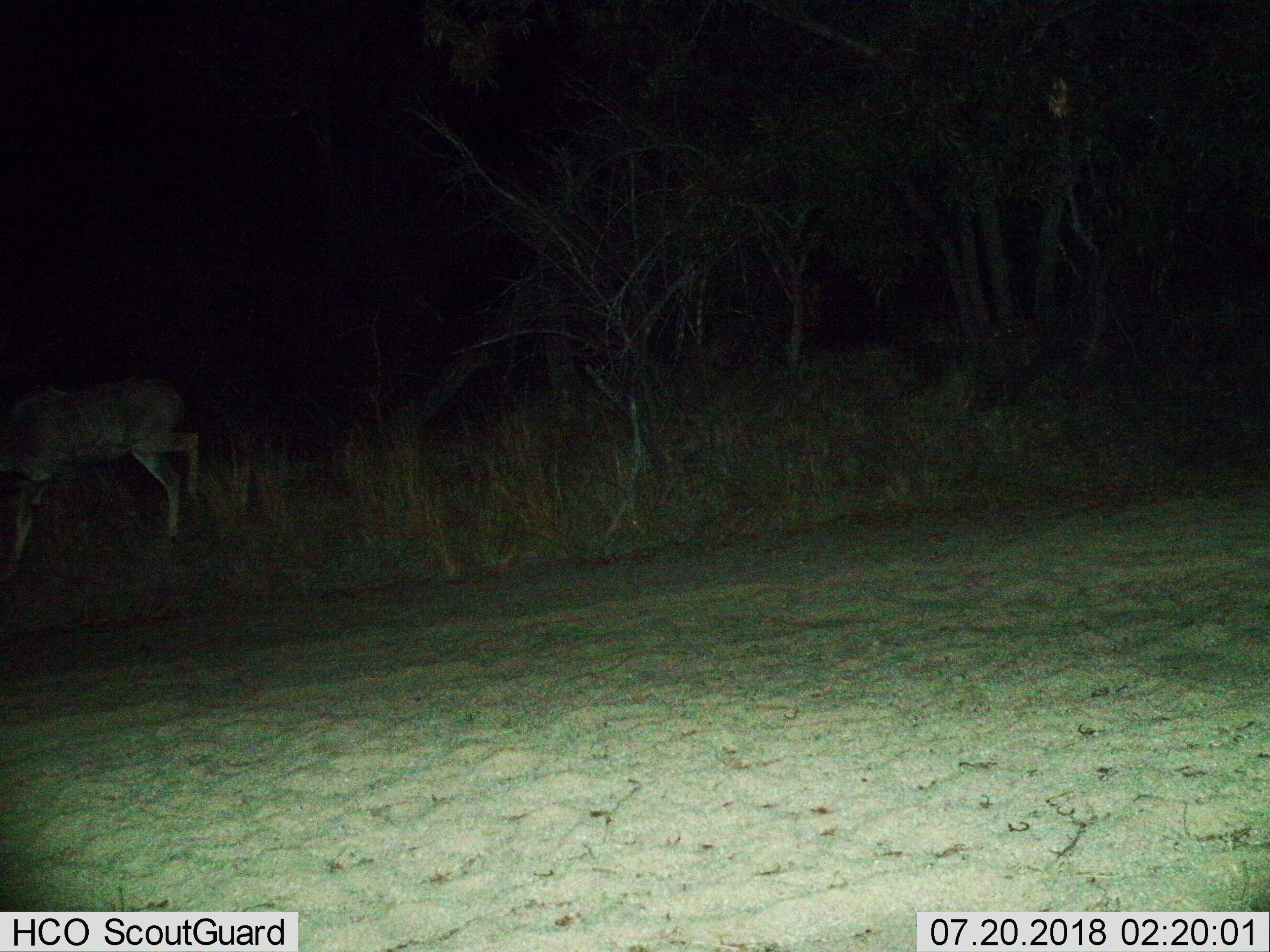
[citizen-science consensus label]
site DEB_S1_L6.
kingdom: Animalia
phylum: Chordata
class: Mammalia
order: Artiodactyla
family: Bovidae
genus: Tragelaphus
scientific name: Tragelaphus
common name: kudu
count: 1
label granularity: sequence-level